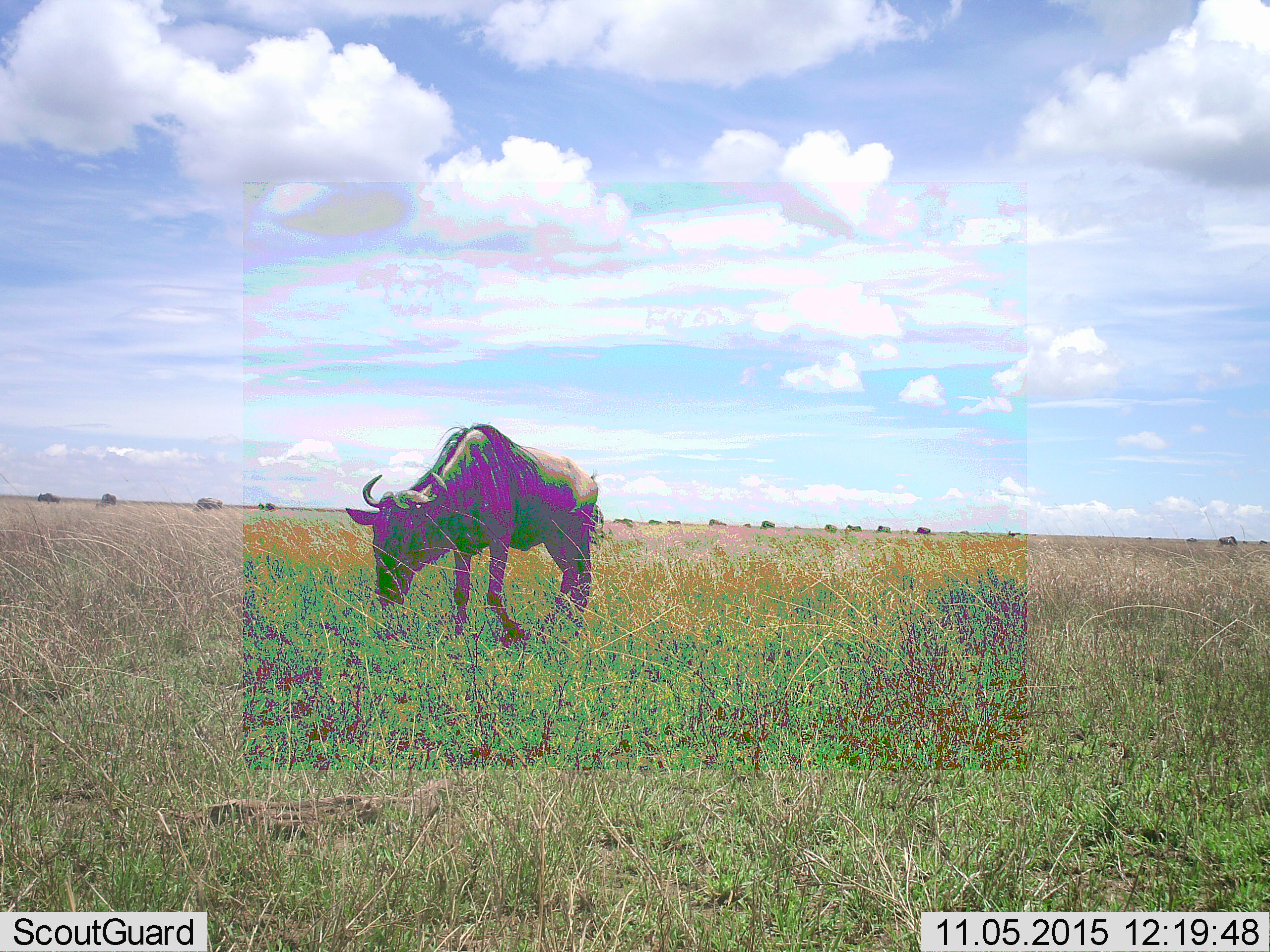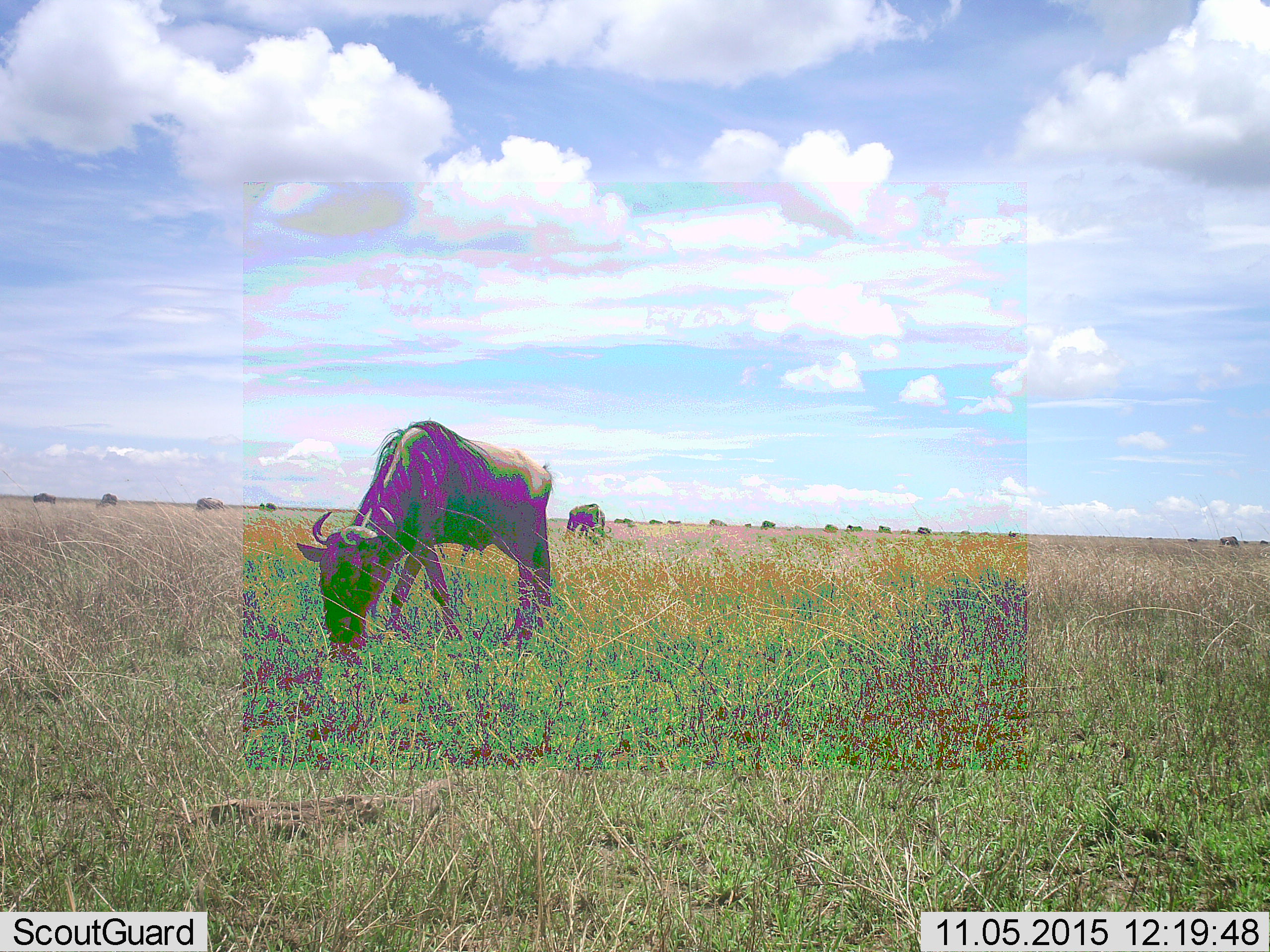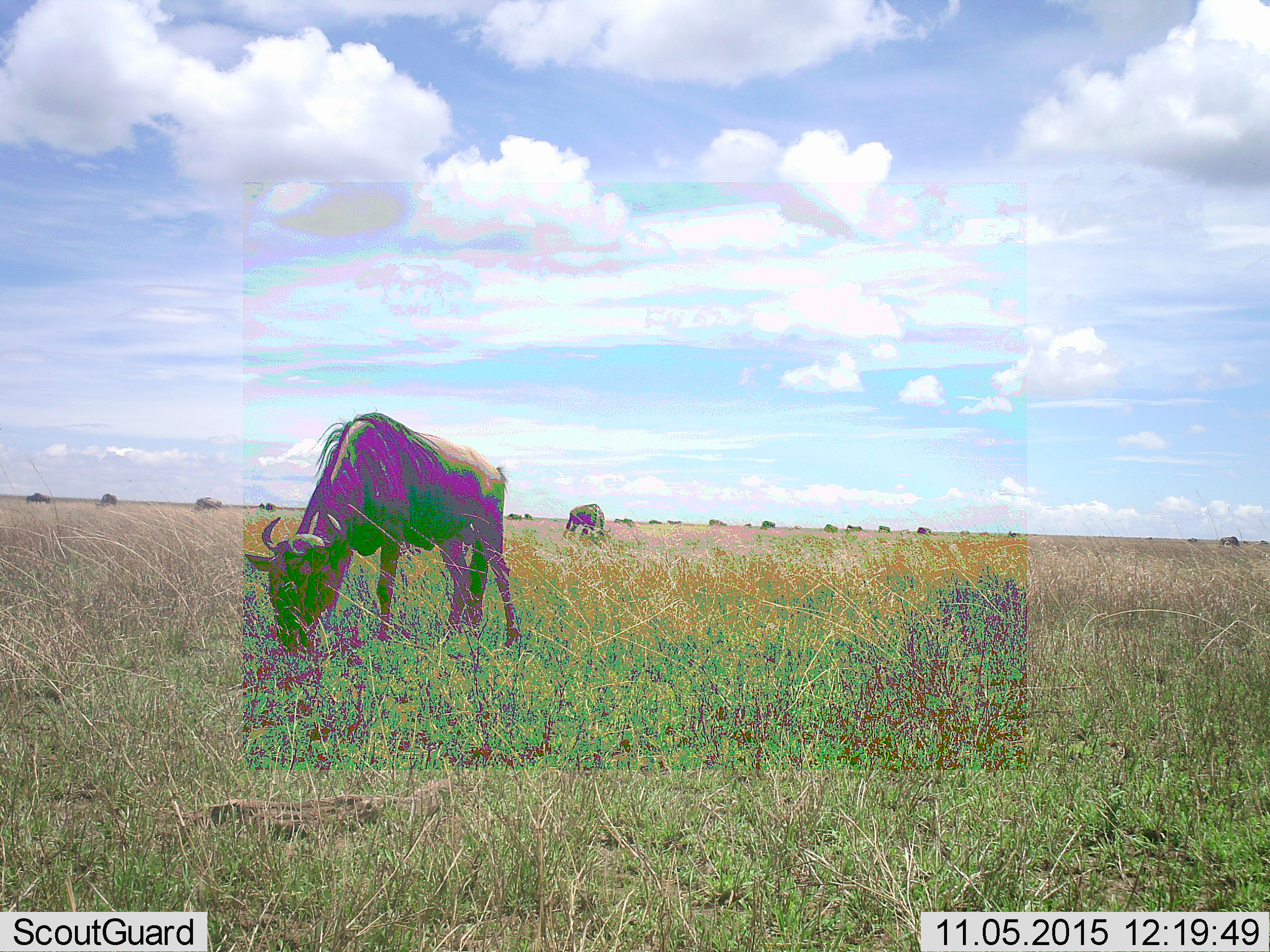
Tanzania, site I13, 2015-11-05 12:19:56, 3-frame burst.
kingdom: Animalia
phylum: Chordata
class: Mammalia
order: Artiodactyla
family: Bovidae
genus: Connochaetes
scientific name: Connochaetes taurinus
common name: blue wildebeest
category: wildebeest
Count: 11-50.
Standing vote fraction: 57%.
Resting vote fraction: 0%.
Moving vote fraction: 57%.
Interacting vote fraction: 0%.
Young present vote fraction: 0%.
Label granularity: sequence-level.